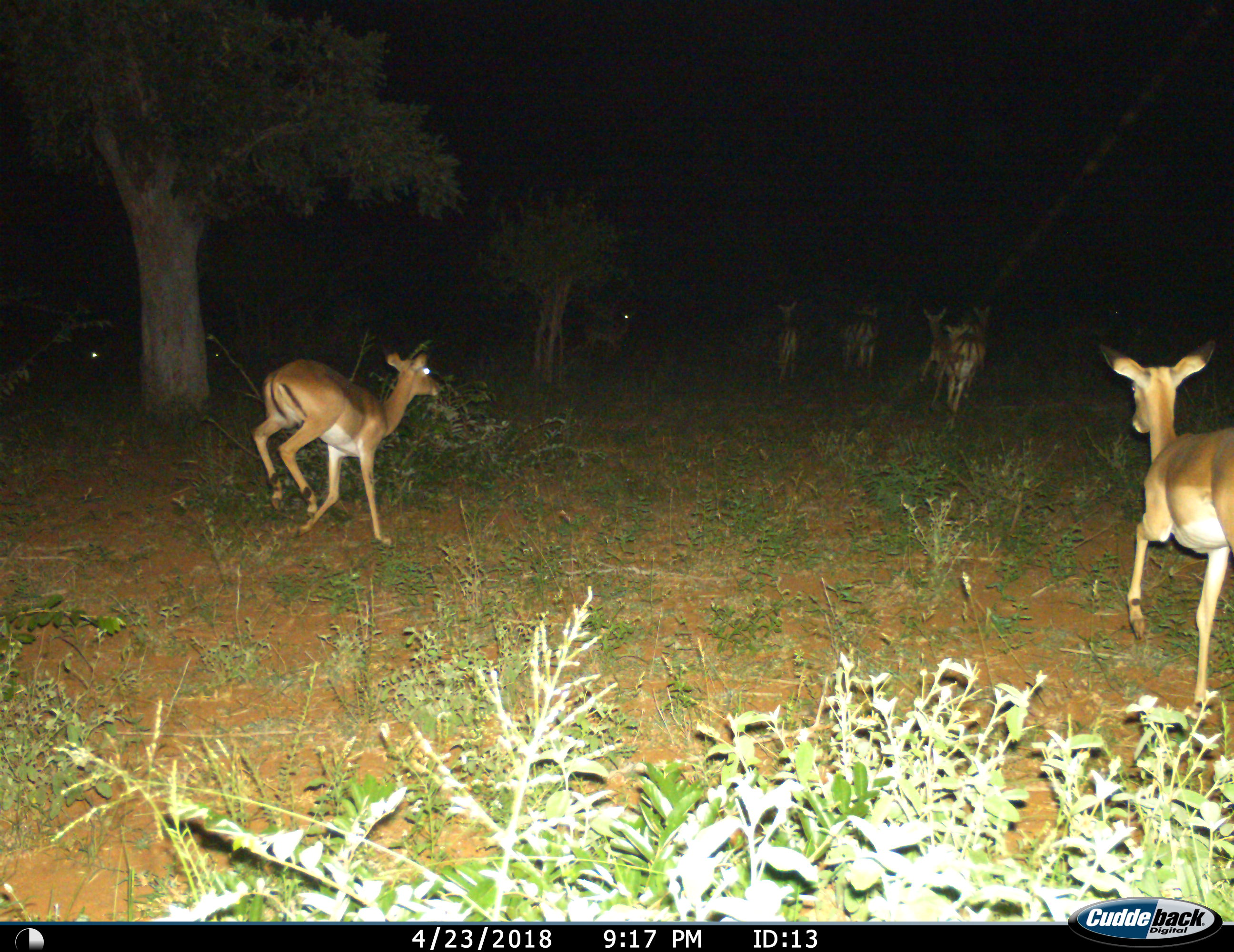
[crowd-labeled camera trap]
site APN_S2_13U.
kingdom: Animalia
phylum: Chordata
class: Mammalia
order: Artiodactyla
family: Bovidae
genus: Aepyceros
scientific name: Aepyceros melampus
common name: impala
Impala (Aepyceros melampus), count 9. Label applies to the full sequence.